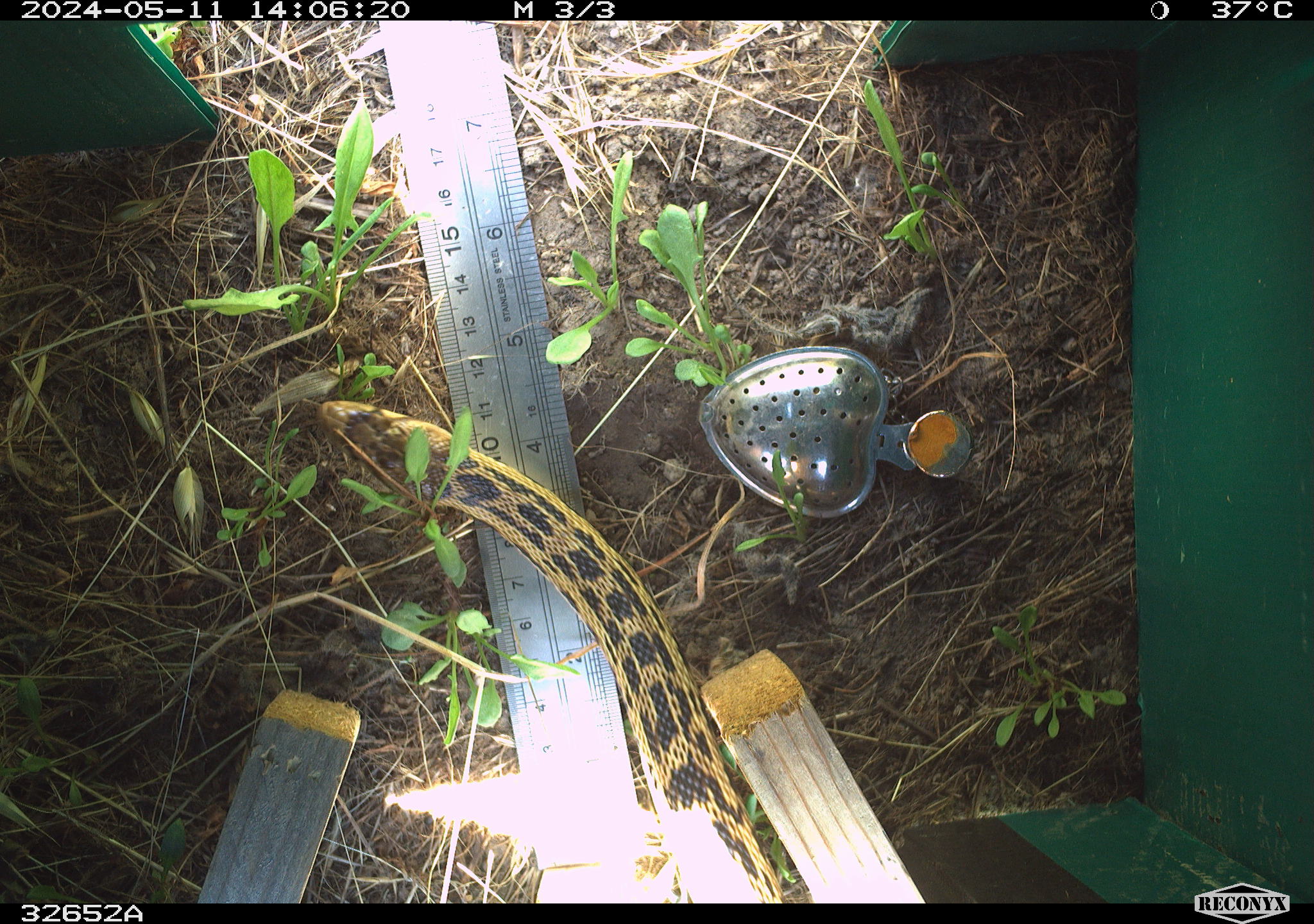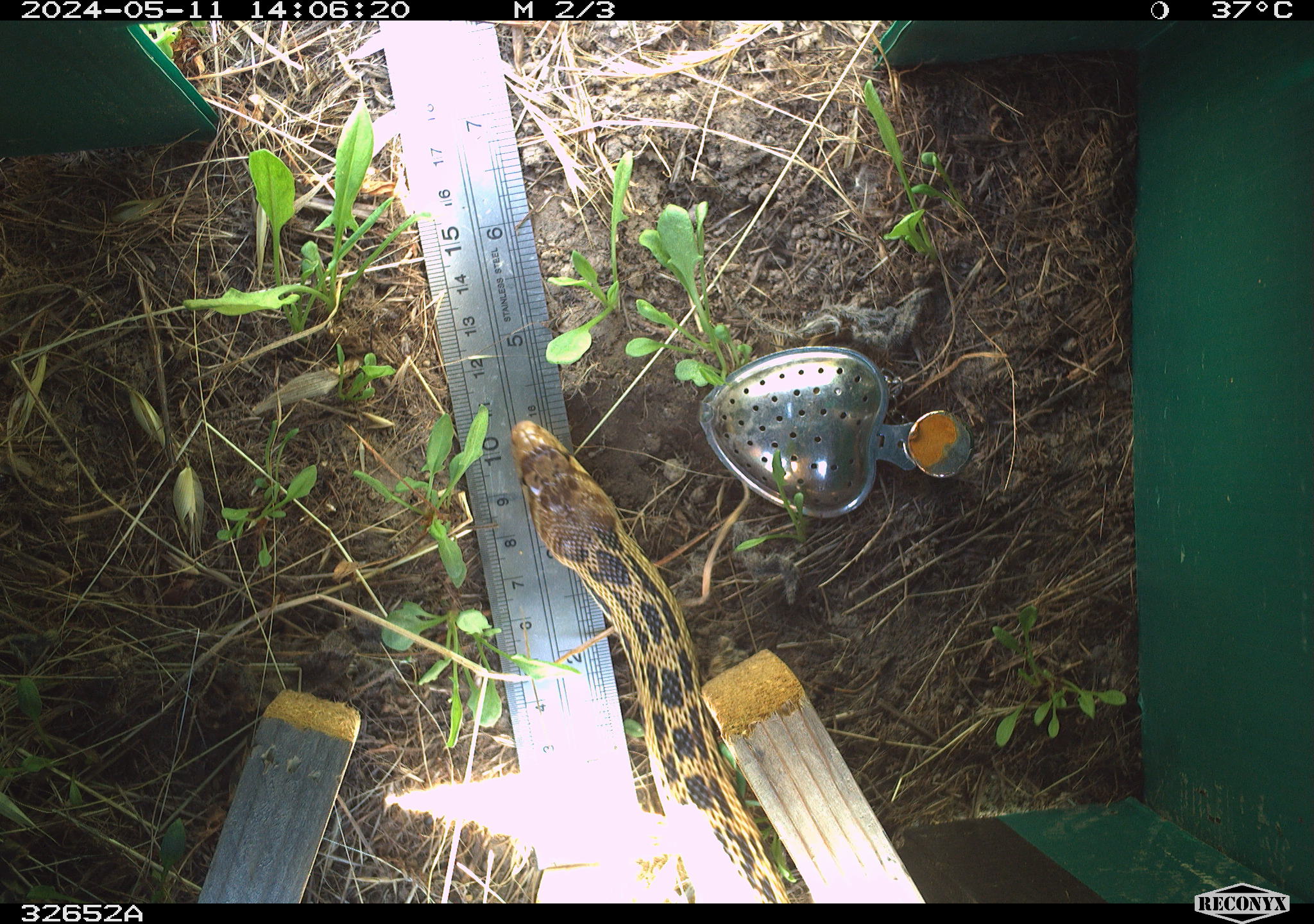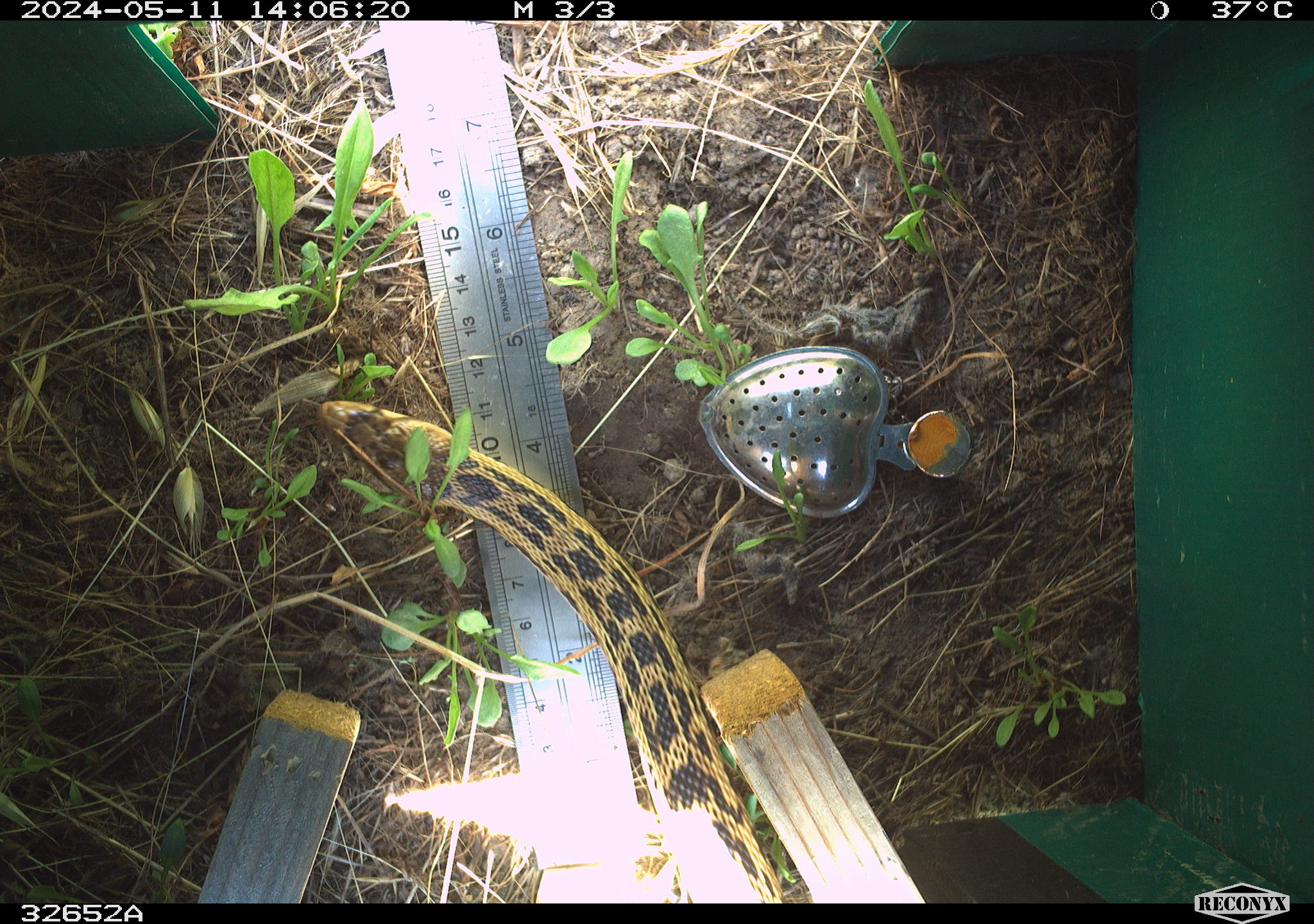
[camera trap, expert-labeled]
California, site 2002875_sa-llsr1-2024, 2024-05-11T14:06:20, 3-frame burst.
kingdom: Animalia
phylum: Chordata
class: Reptilia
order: Squamata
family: Colubridae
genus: Pituophis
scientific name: Pituophis catenifer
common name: gophersnake